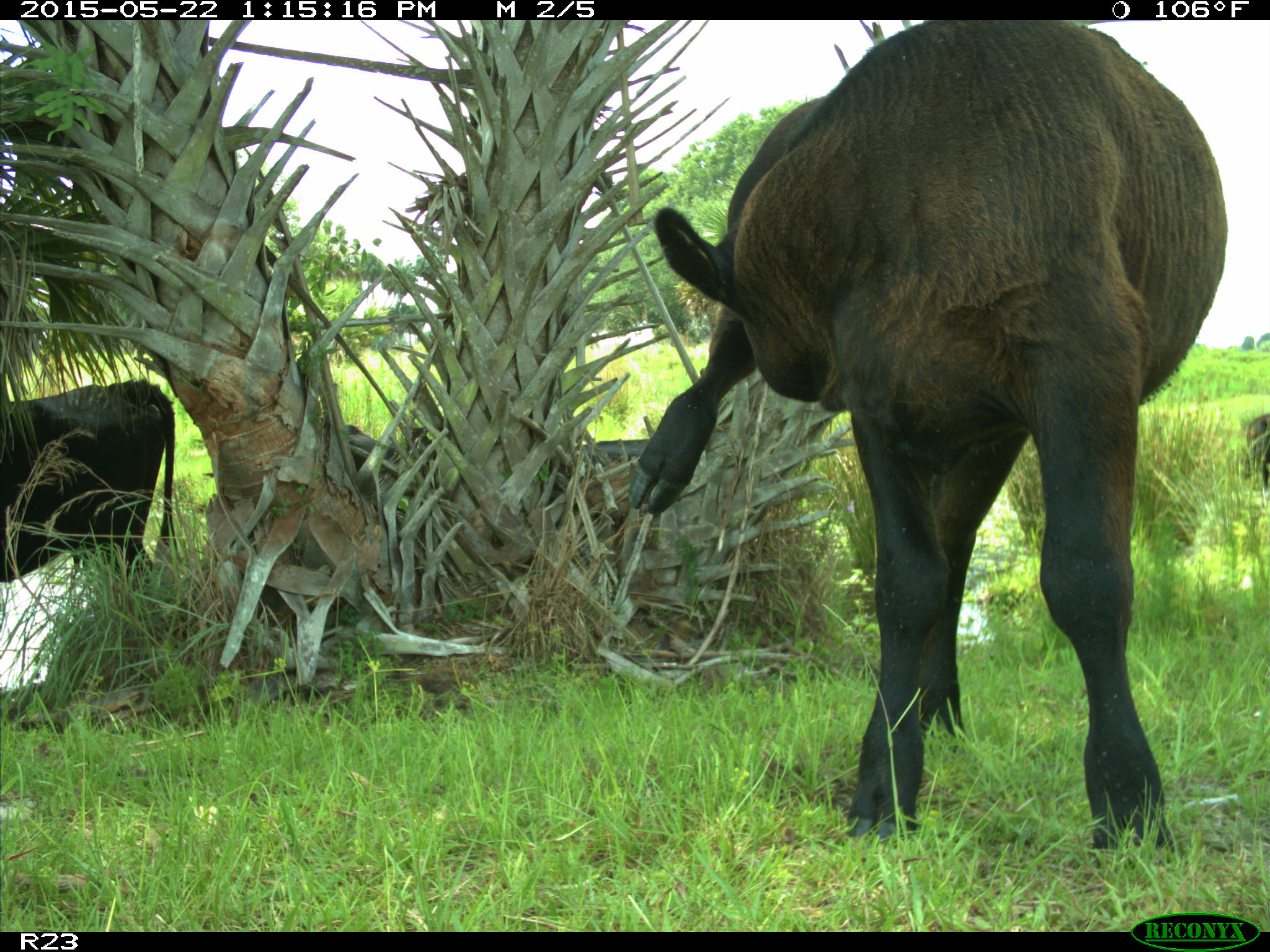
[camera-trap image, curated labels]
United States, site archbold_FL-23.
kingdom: Animalia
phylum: Chordata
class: Mammalia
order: Artiodactyla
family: Bovidae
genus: Bos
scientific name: Bos taurus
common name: domestic cow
Bos taurus (domestic cow).